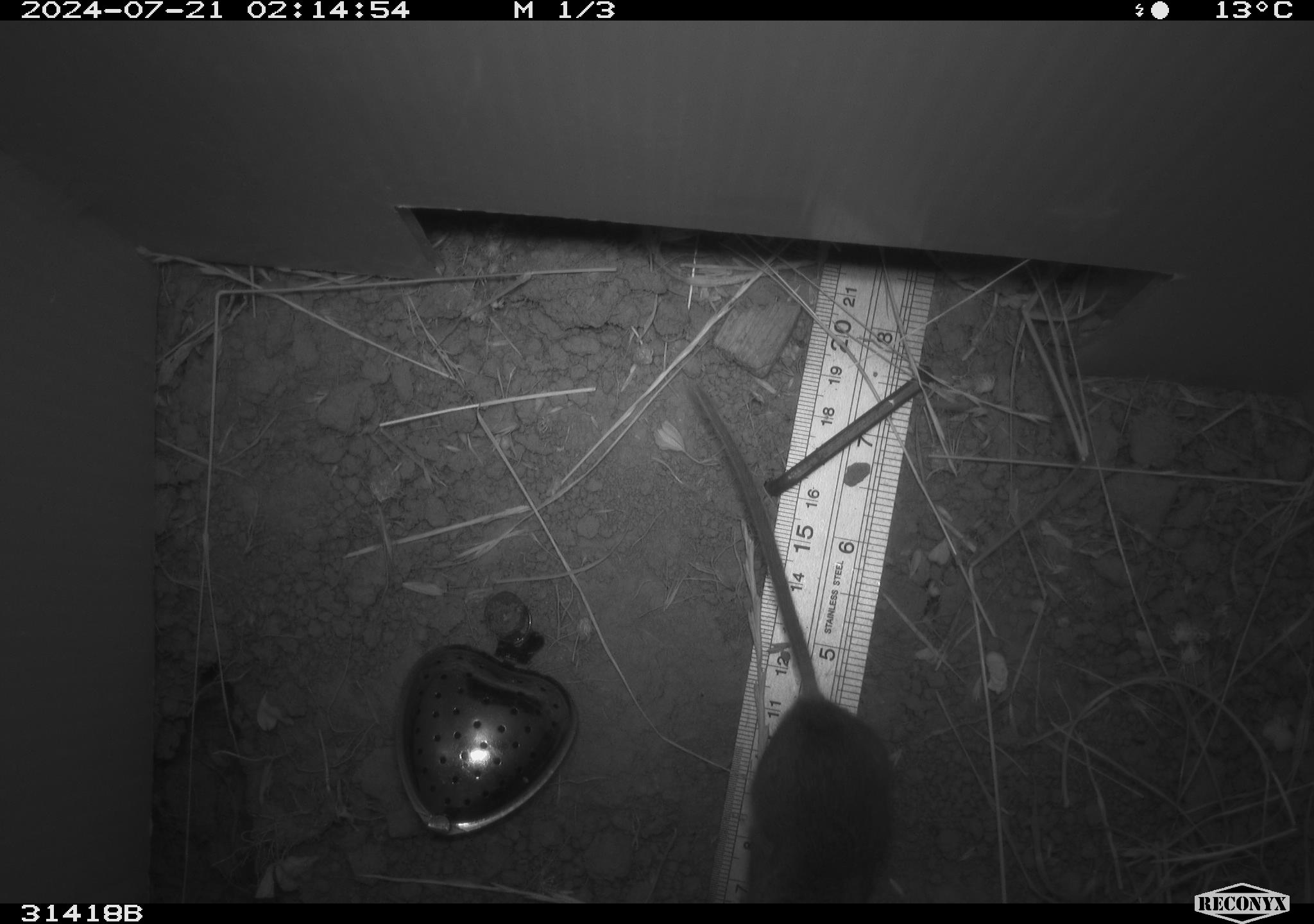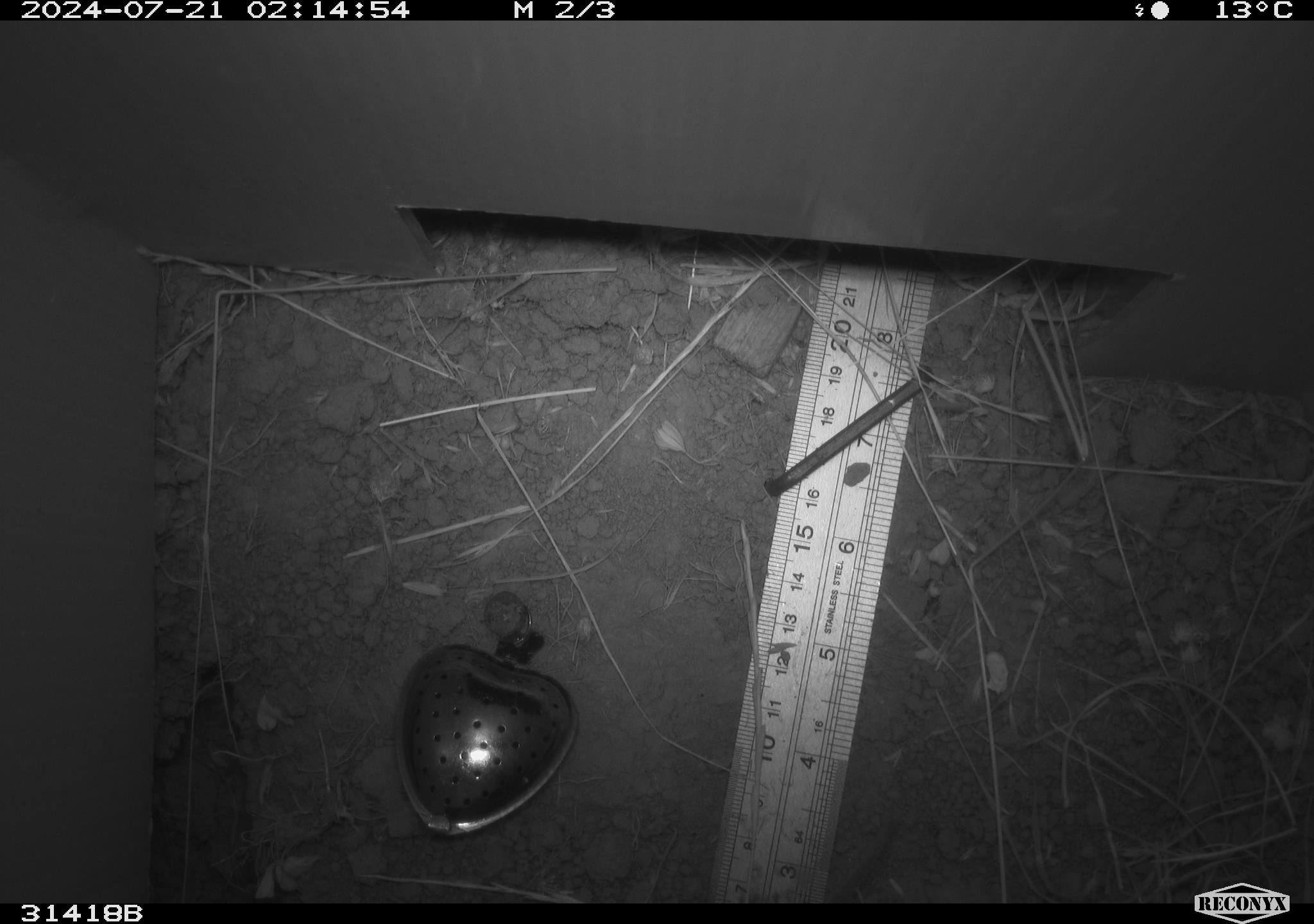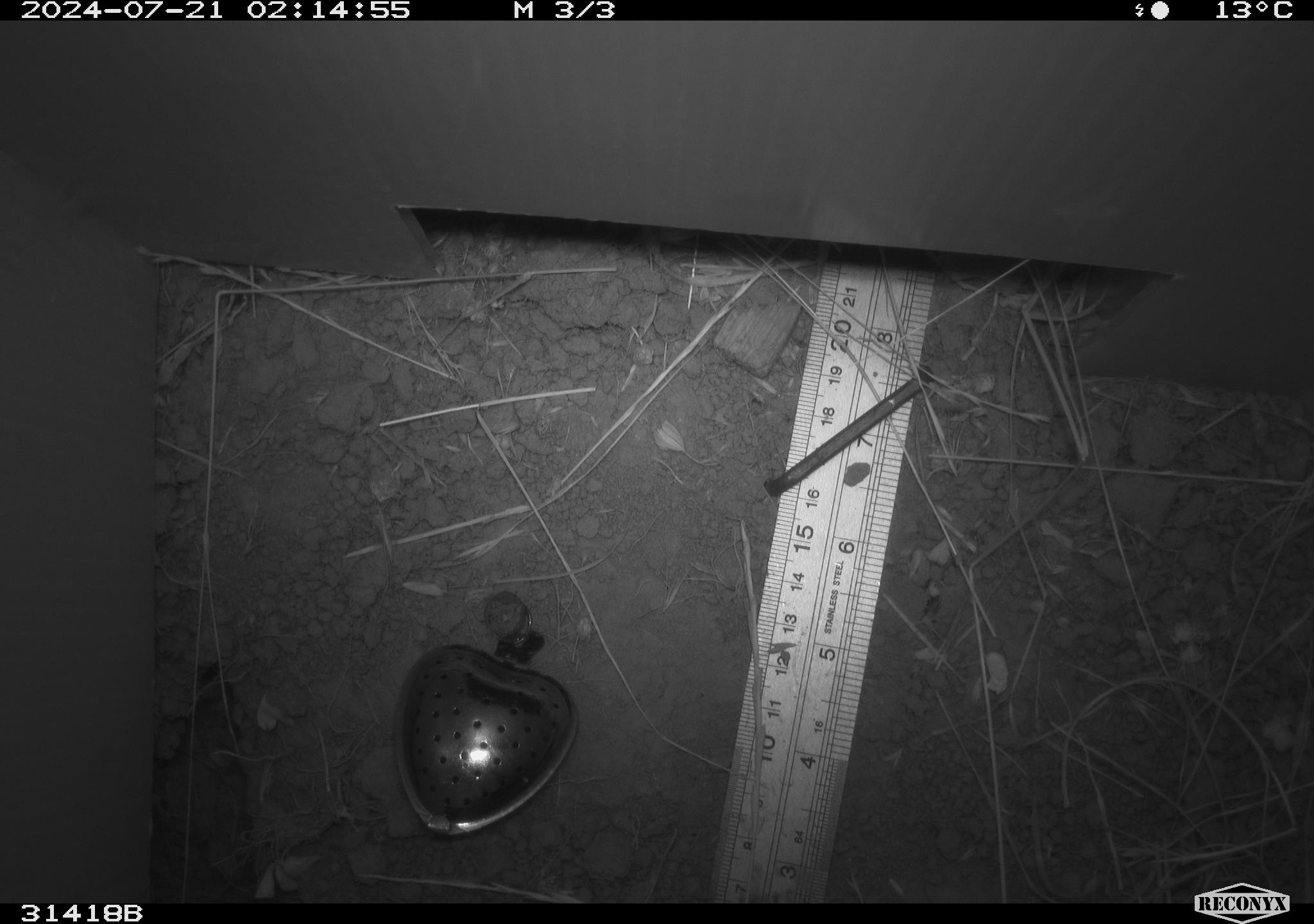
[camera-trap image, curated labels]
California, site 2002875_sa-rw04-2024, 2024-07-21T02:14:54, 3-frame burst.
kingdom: Animalia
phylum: Chordata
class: Mammalia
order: Rodentia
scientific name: Rodentia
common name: rodent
Rodent (Rodentia).